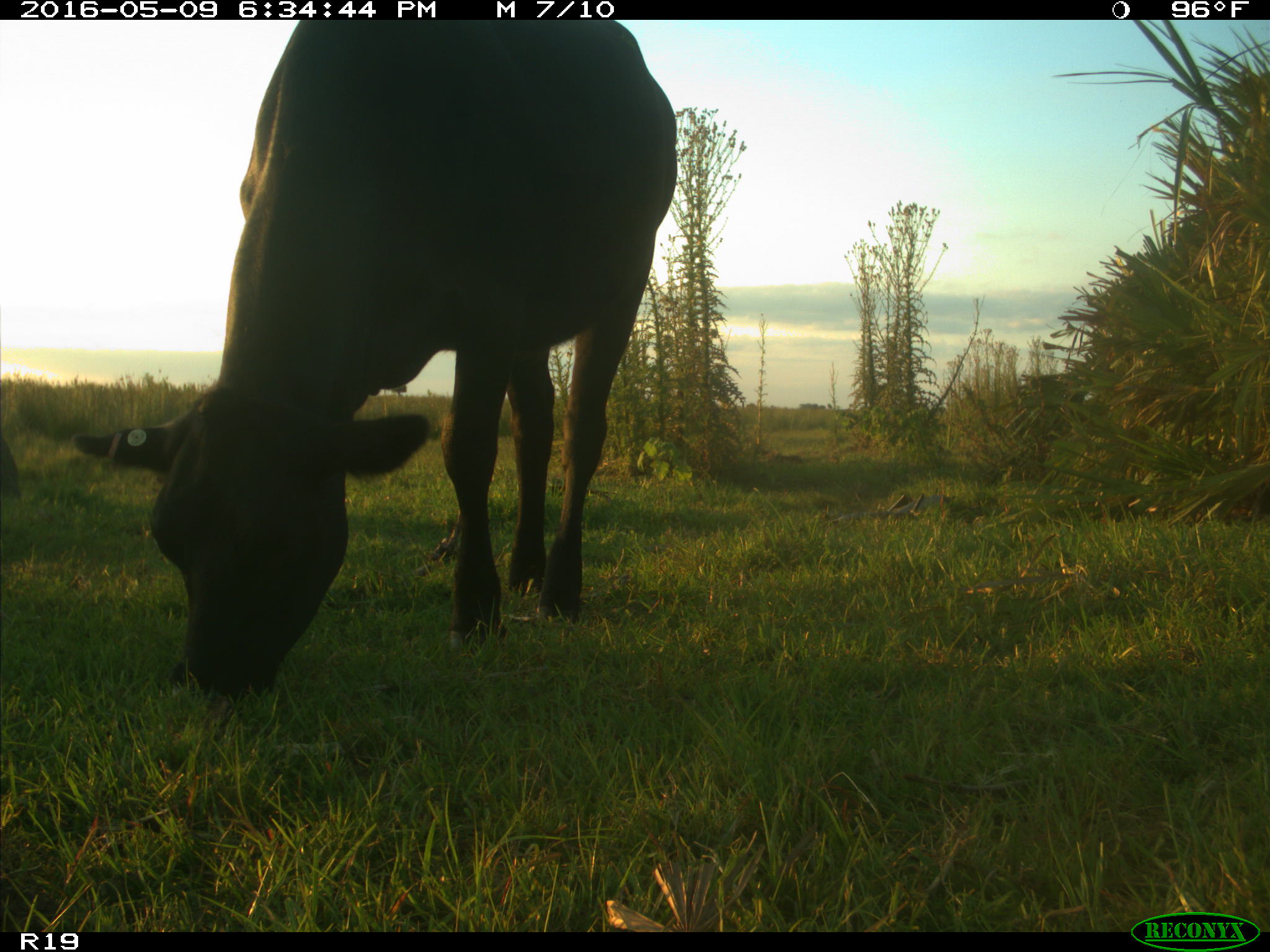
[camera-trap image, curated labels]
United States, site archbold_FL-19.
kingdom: Animalia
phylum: Chordata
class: Mammalia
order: Artiodactyla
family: Bovidae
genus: Bos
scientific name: Bos taurus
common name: domestic cow